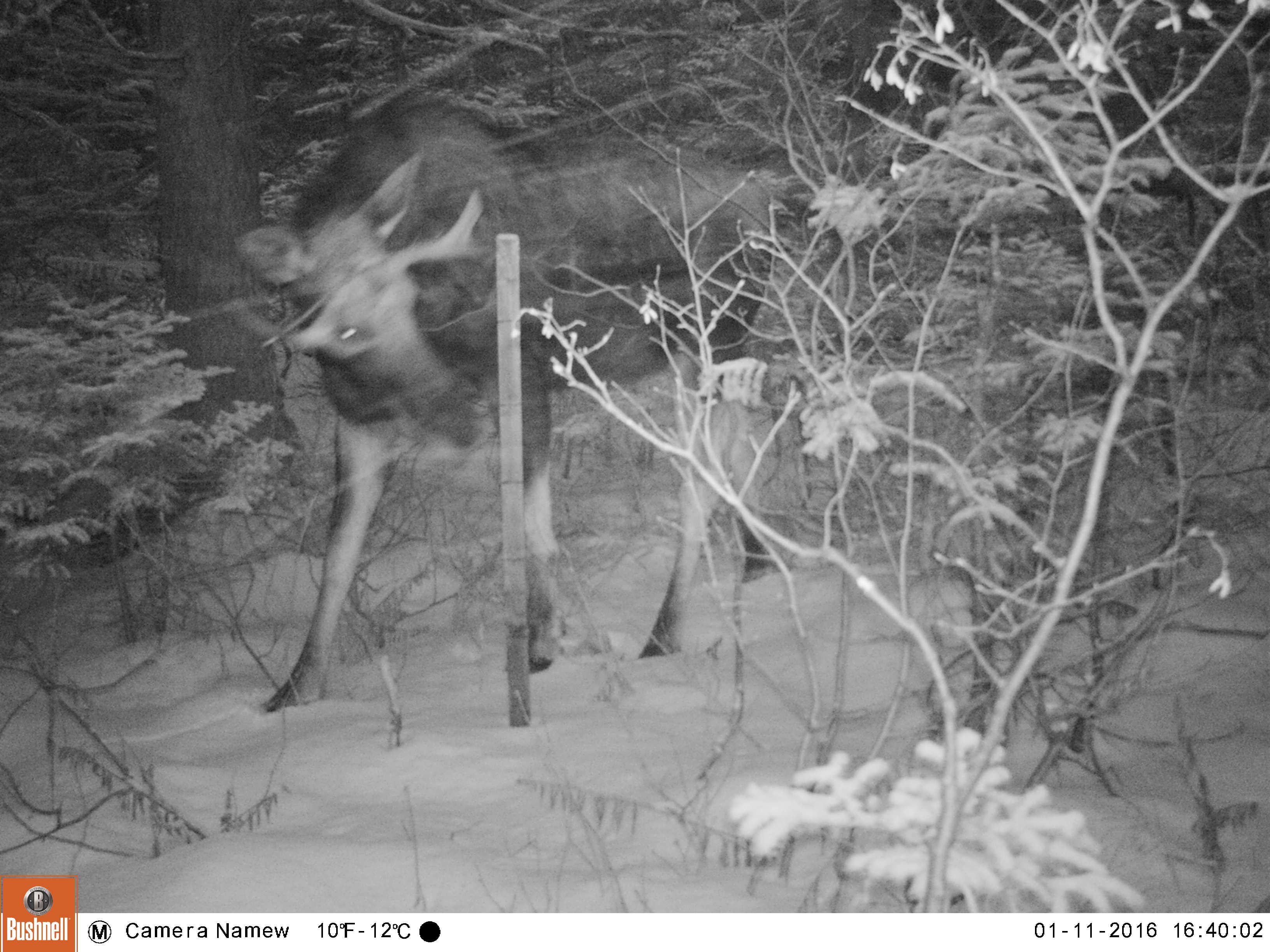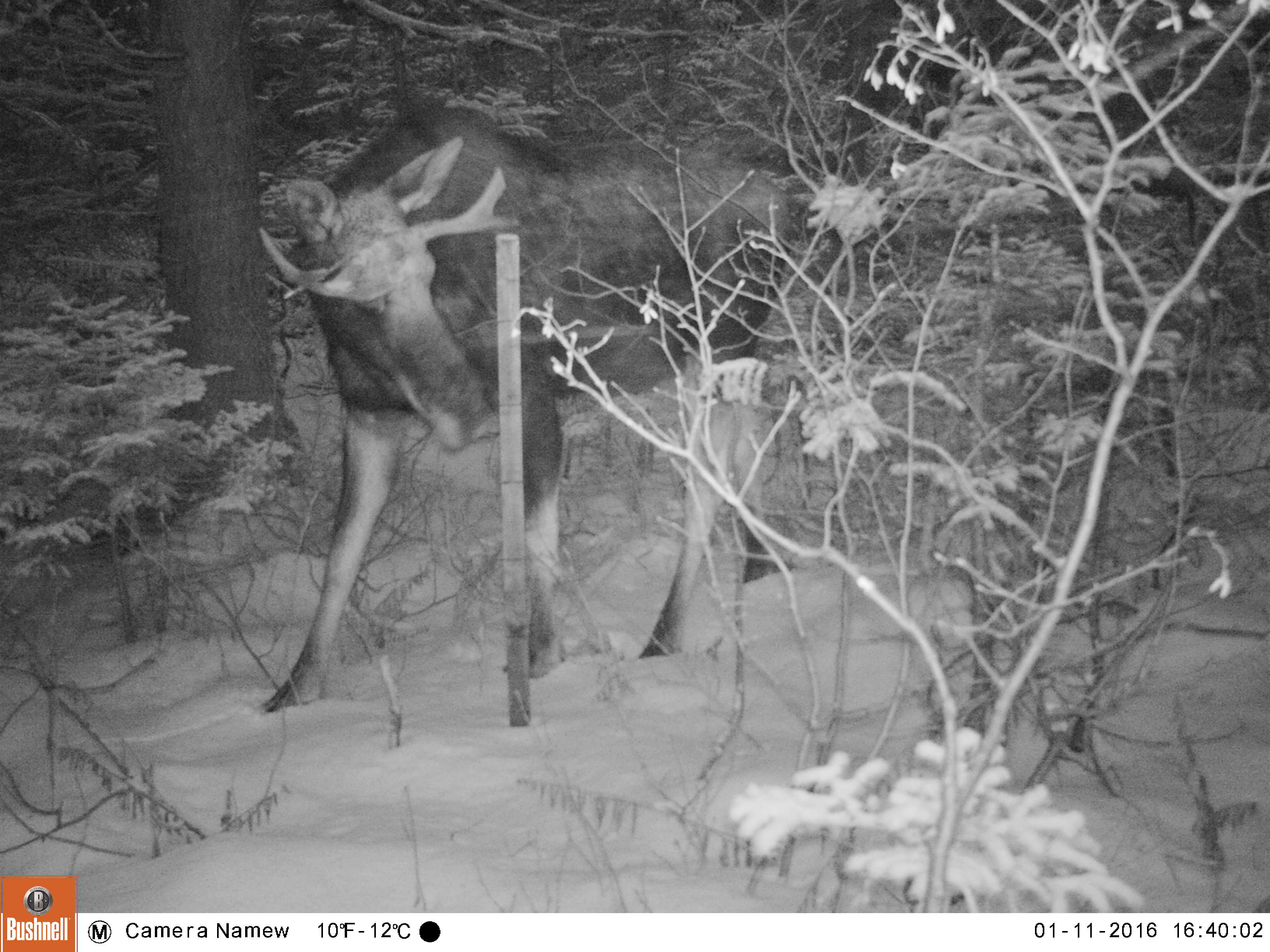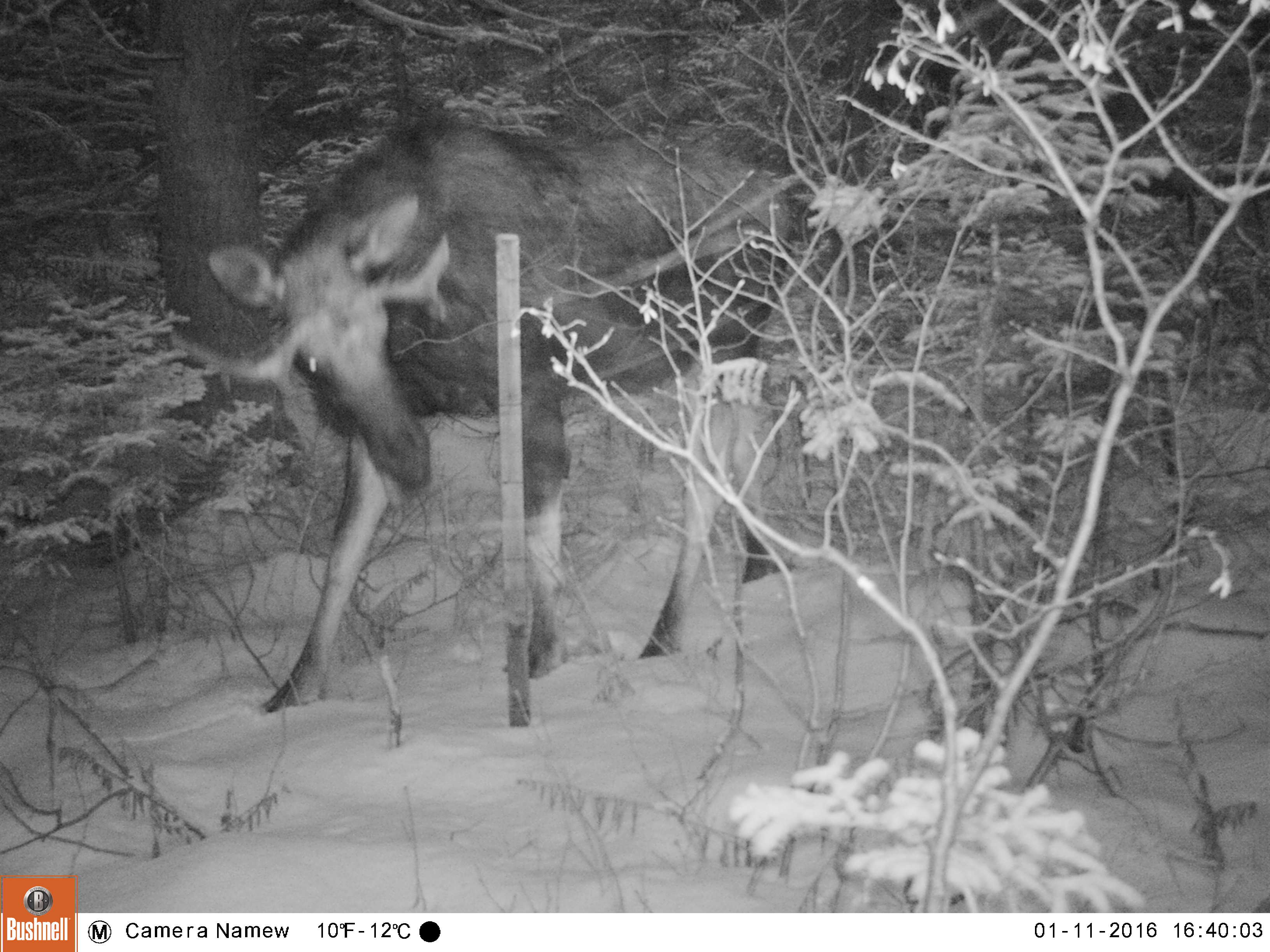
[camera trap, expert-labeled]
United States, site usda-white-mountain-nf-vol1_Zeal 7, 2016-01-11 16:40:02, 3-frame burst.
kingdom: Animalia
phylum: Chordata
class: Mammalia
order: Artiodactyla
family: Cervidae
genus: Alces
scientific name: Alces alces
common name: moose